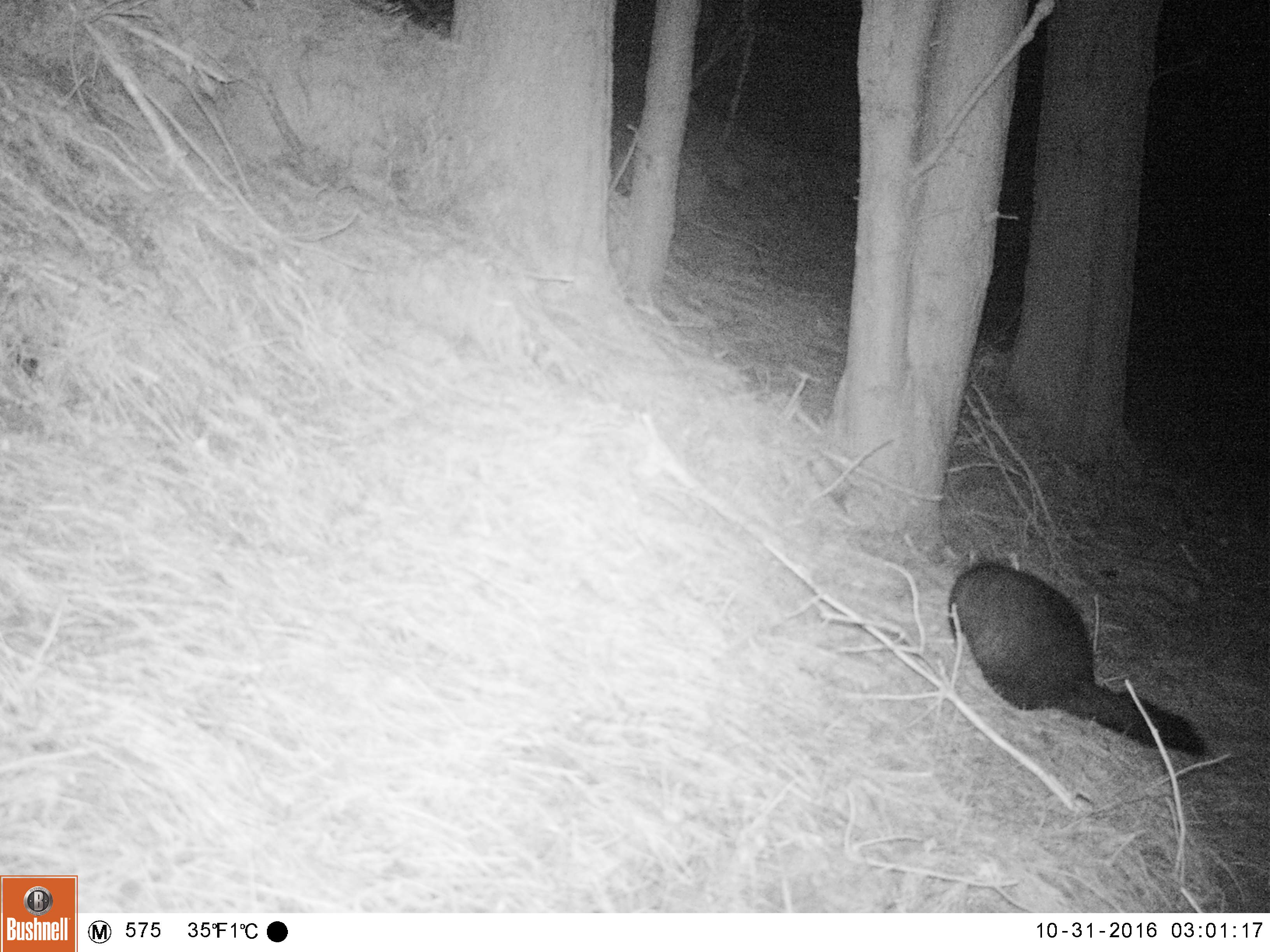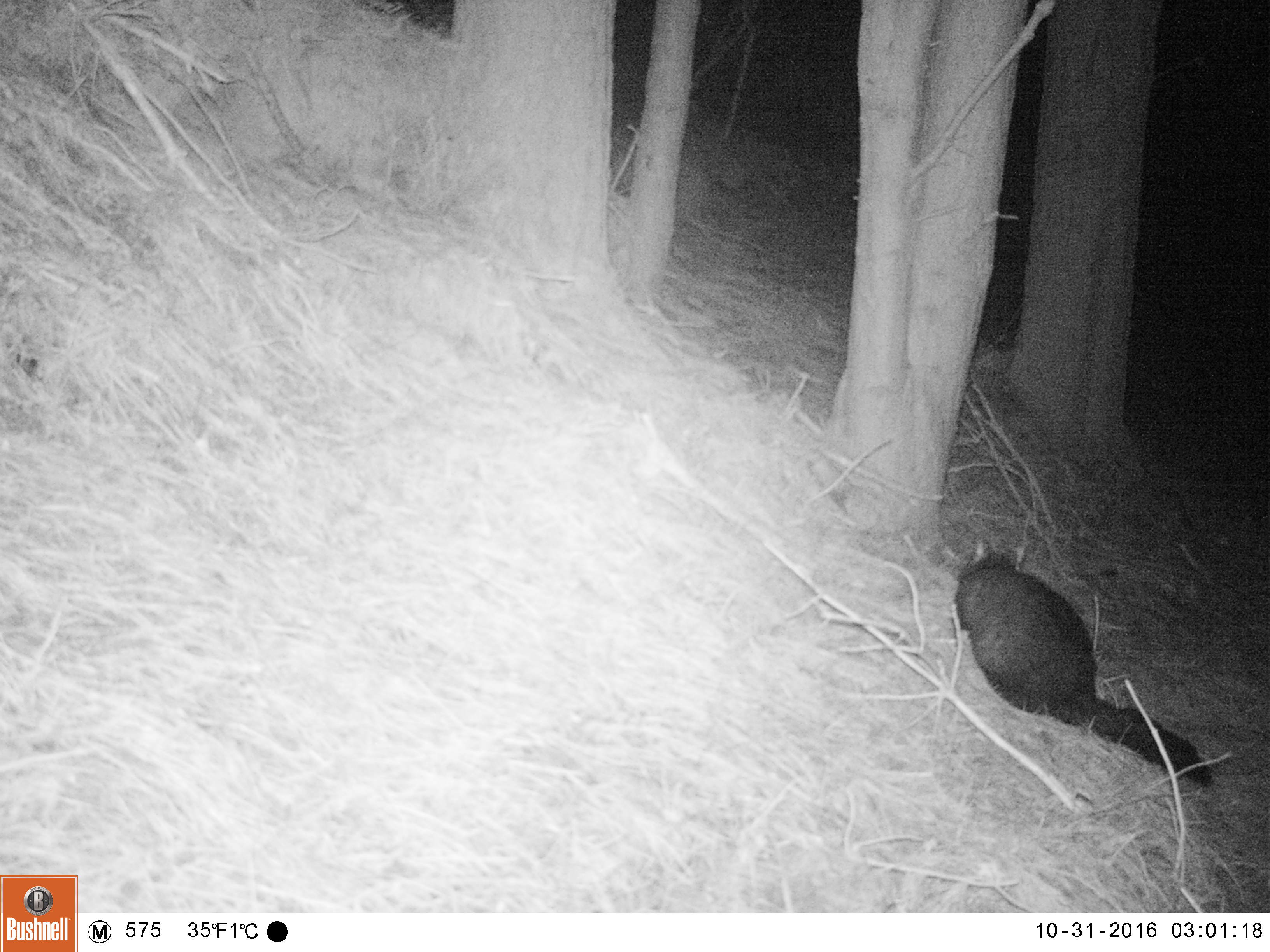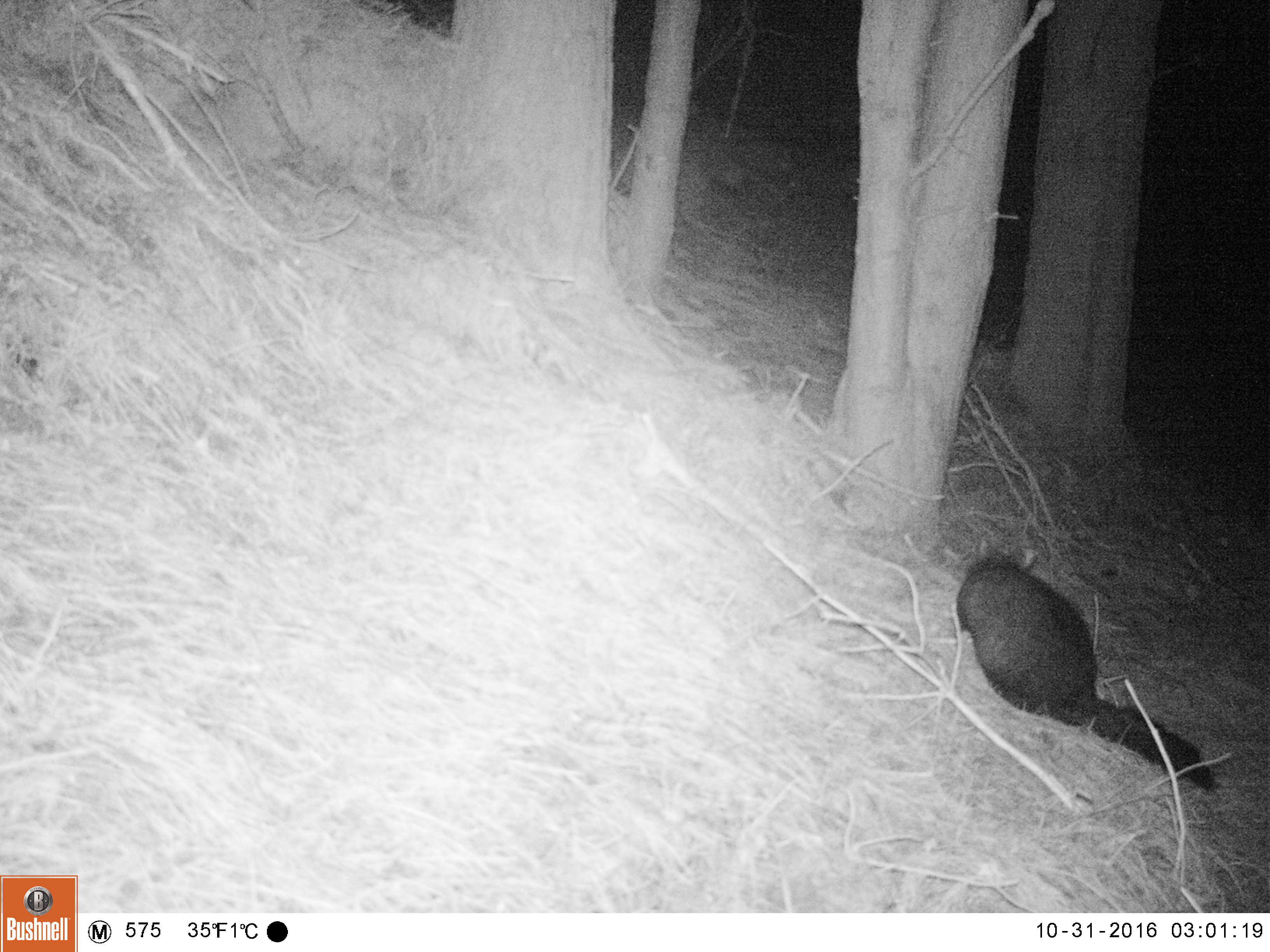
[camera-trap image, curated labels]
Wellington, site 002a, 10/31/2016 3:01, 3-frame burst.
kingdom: Animalia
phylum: Chordata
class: Mammalia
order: Didelphimorphia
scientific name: Didelphimorphia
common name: possum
Possum (Didelphimorphia).